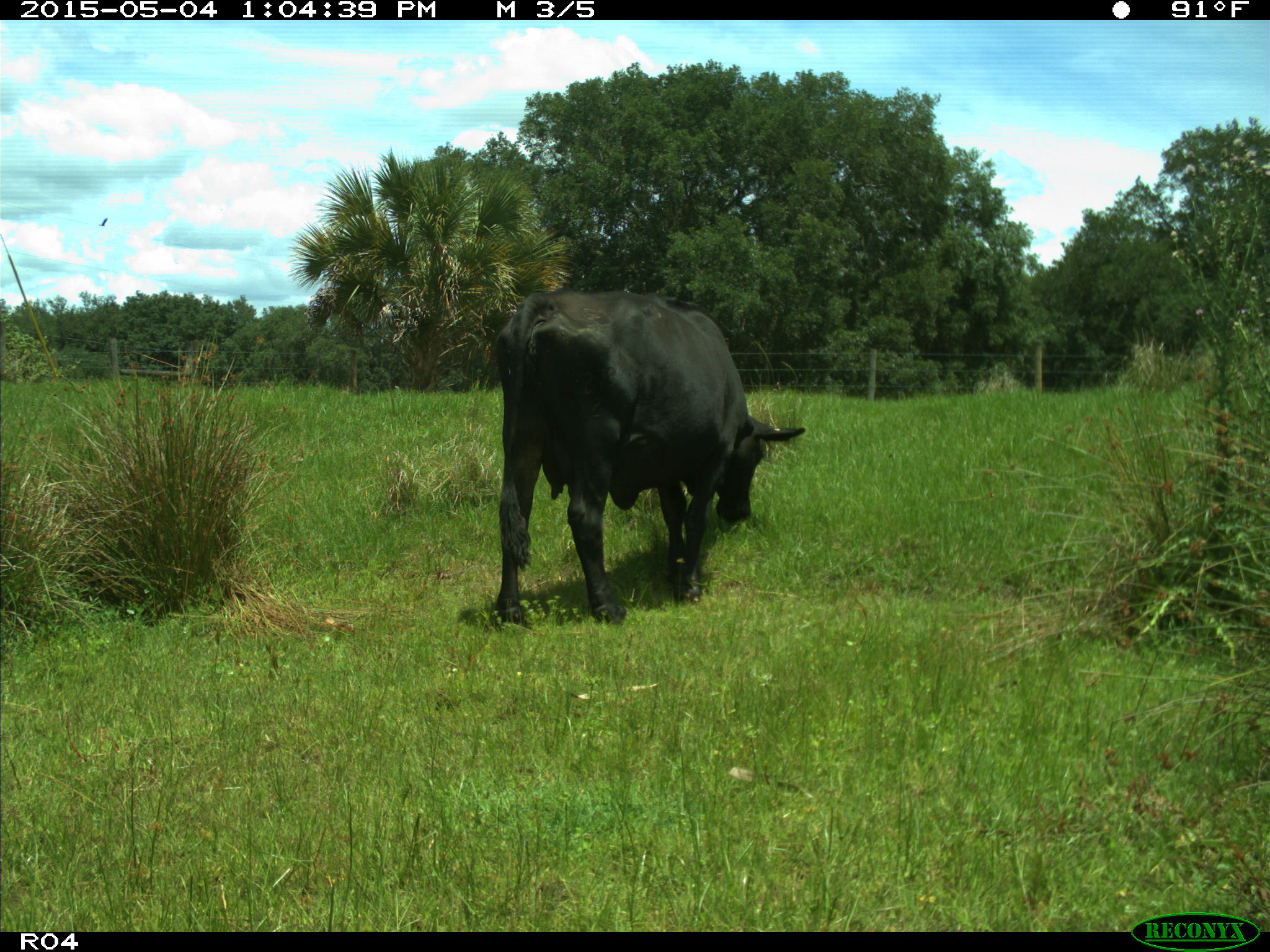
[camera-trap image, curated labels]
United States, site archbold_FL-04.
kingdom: Animalia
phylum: Chordata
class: Mammalia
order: Artiodactyla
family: Bovidae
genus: Bos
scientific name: Bos taurus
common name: domestic cow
Bos taurus (domestic cow).